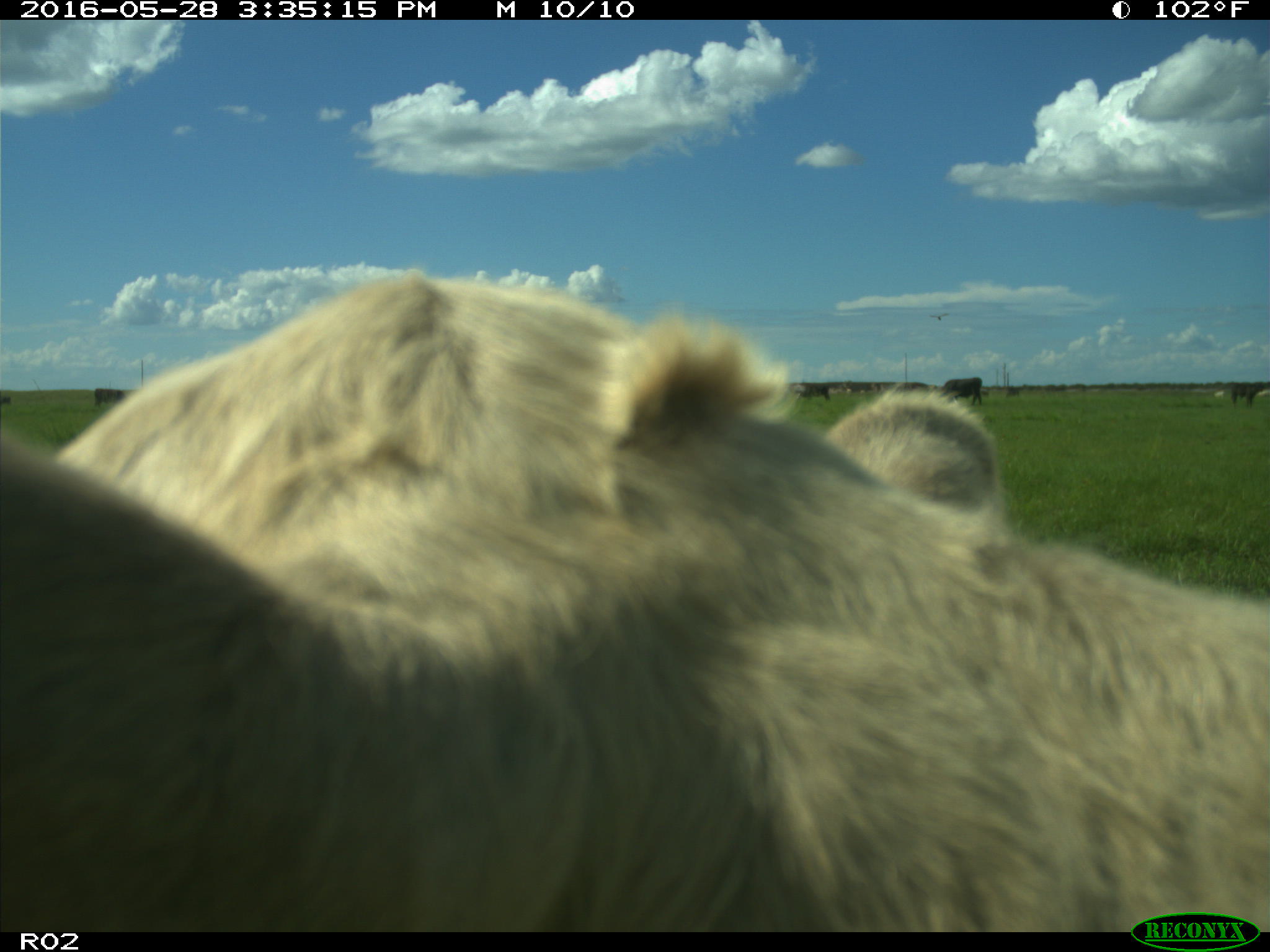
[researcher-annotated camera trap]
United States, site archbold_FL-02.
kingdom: Animalia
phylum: Chordata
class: Mammalia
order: Artiodactyla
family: Bovidae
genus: Bos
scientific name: Bos taurus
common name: domestic cow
Bos taurus (domestic cow).